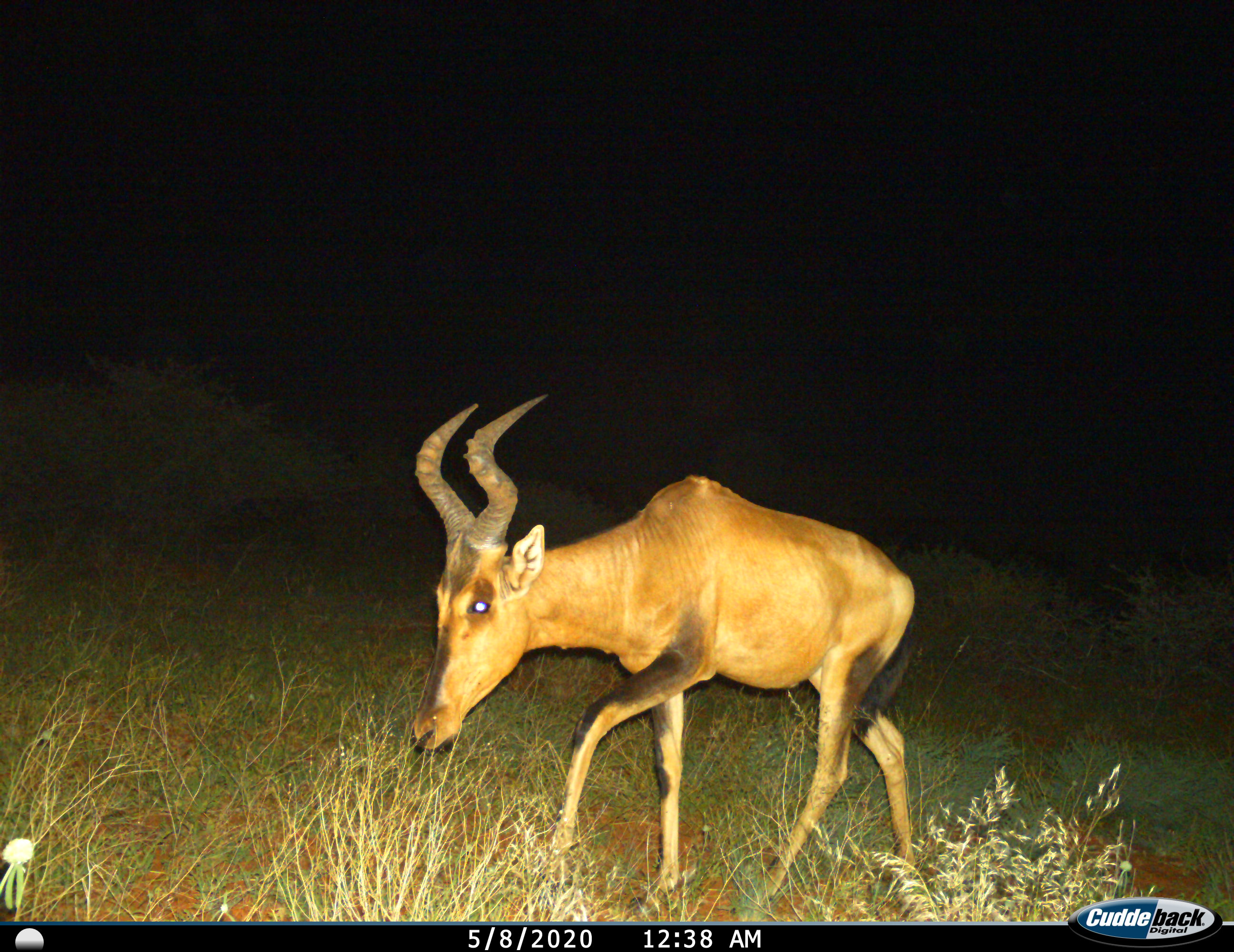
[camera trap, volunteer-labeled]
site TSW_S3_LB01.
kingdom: Animalia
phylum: Chordata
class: Mammalia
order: Artiodactyla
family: Bovidae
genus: Alcelaphus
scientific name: Alcelaphus buselaphus caama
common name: red hartebeest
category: hartebeestred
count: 1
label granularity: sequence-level